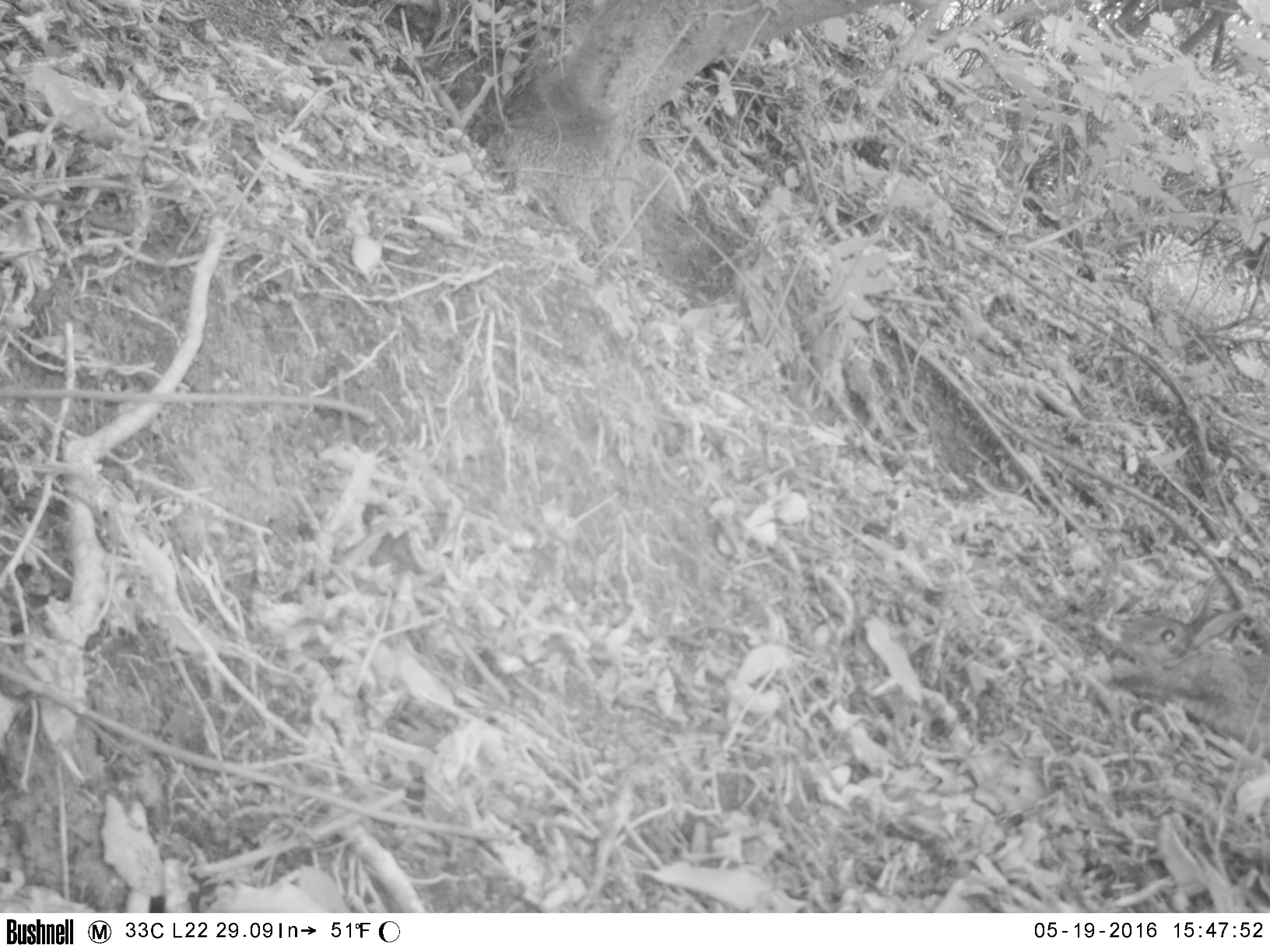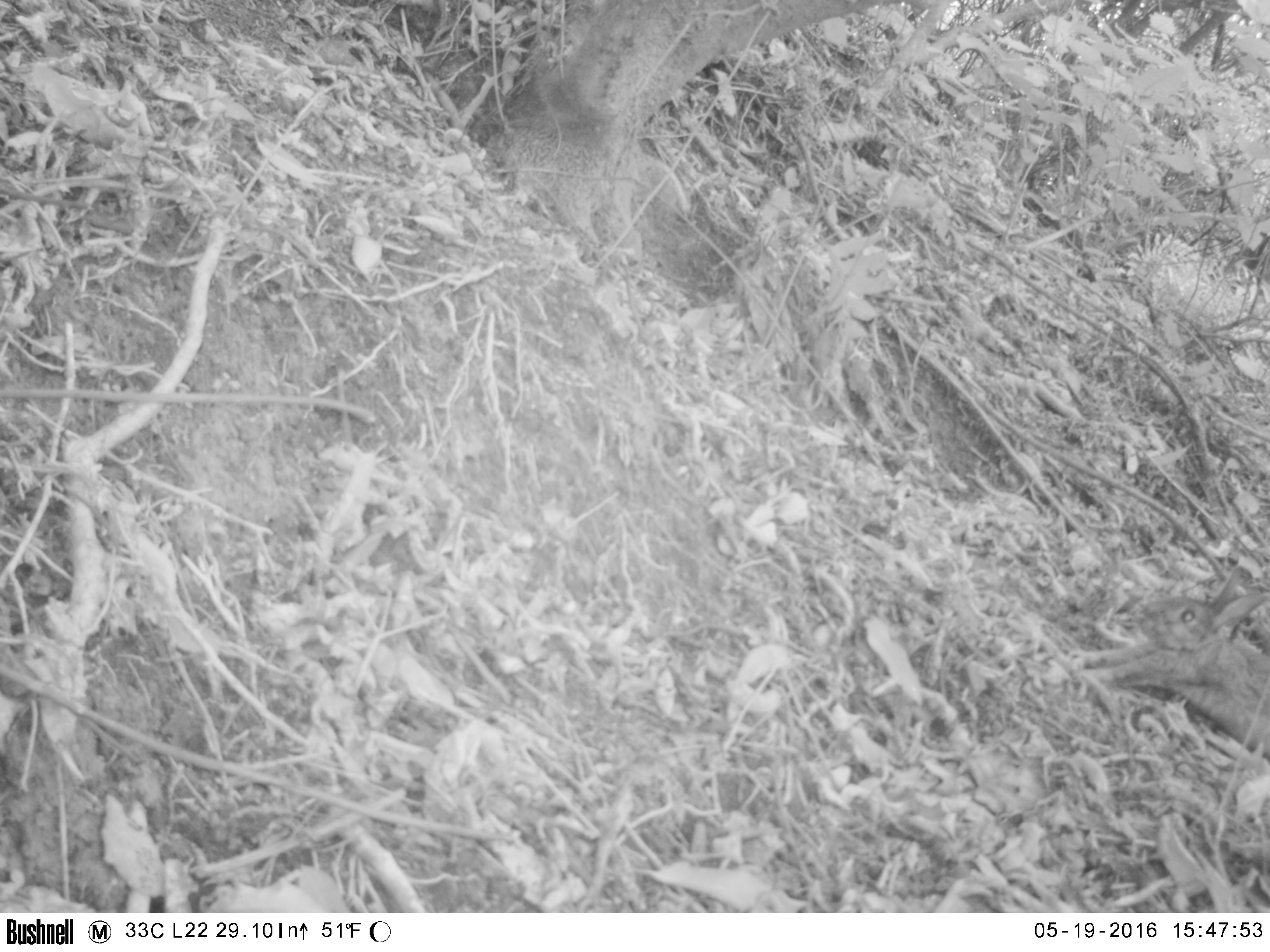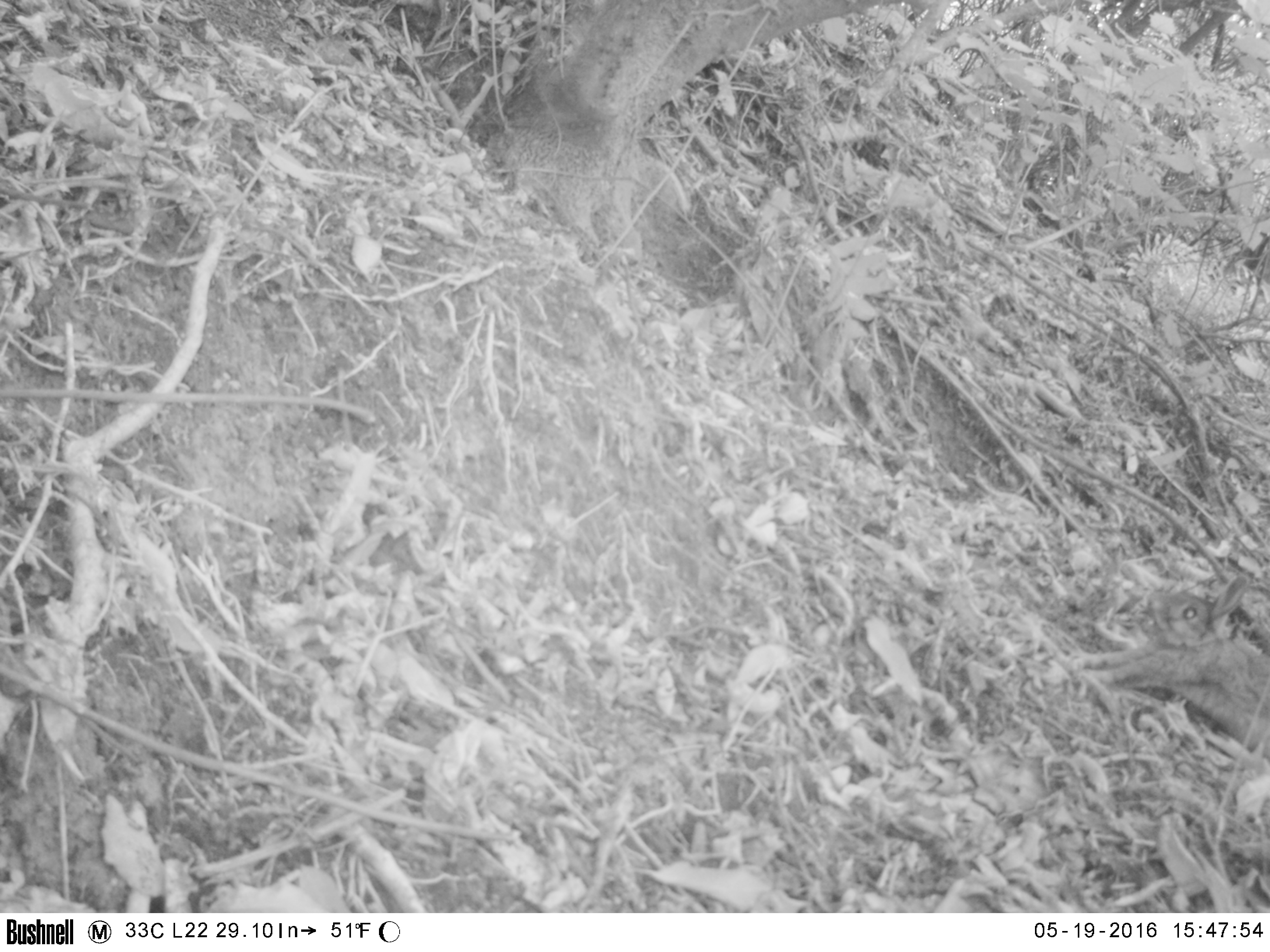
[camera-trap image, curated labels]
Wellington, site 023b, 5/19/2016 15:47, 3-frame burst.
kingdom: Animalia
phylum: Chordata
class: Mammalia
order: Lagomorpha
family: Leporidae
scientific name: Leporidae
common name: rabbit